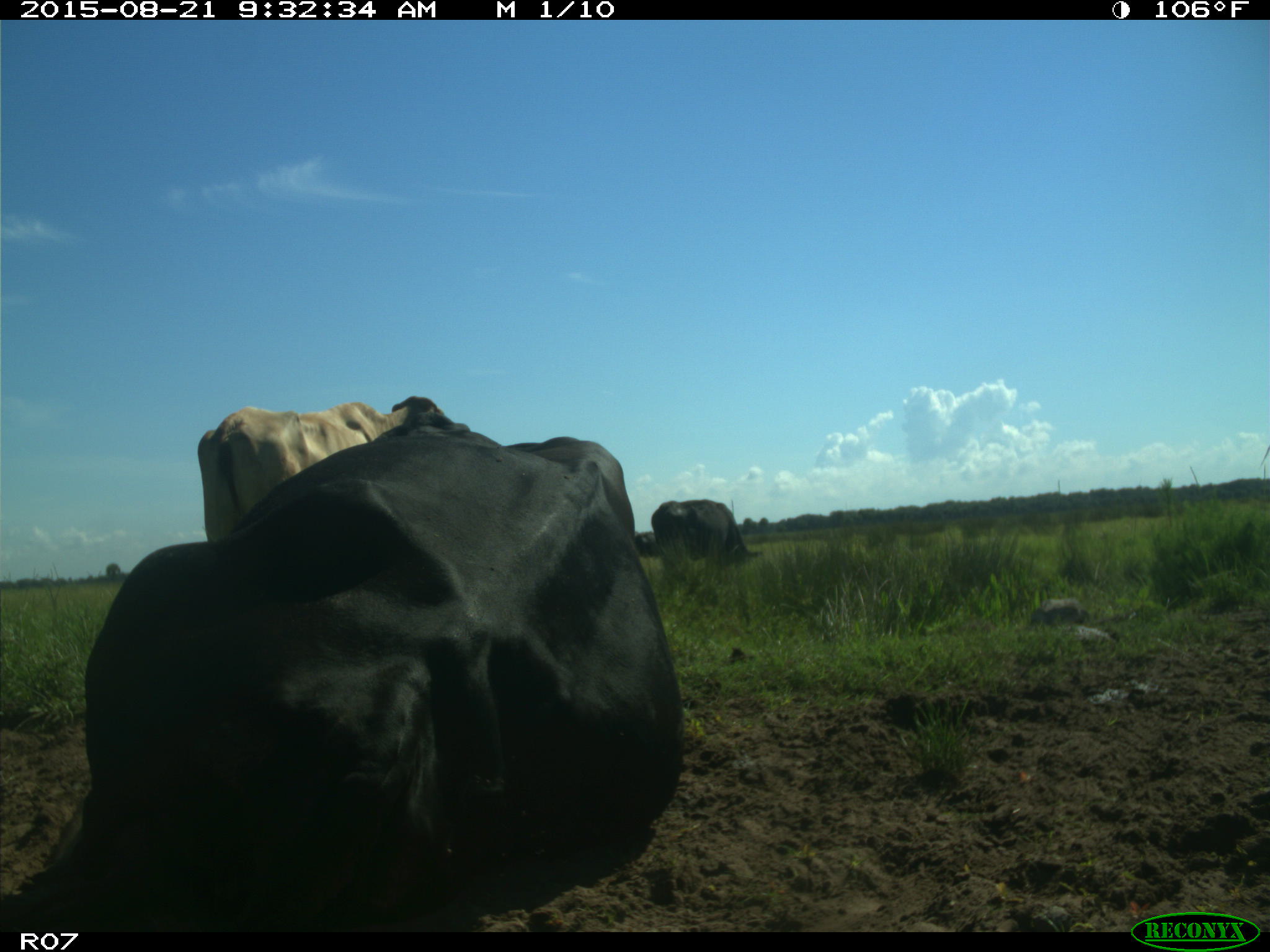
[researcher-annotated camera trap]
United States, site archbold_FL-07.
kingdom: Animalia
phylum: Chordata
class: Mammalia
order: Artiodactyla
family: Bovidae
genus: Bos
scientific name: Bos taurus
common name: domestic cow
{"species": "Bos taurus (domestic cow)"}